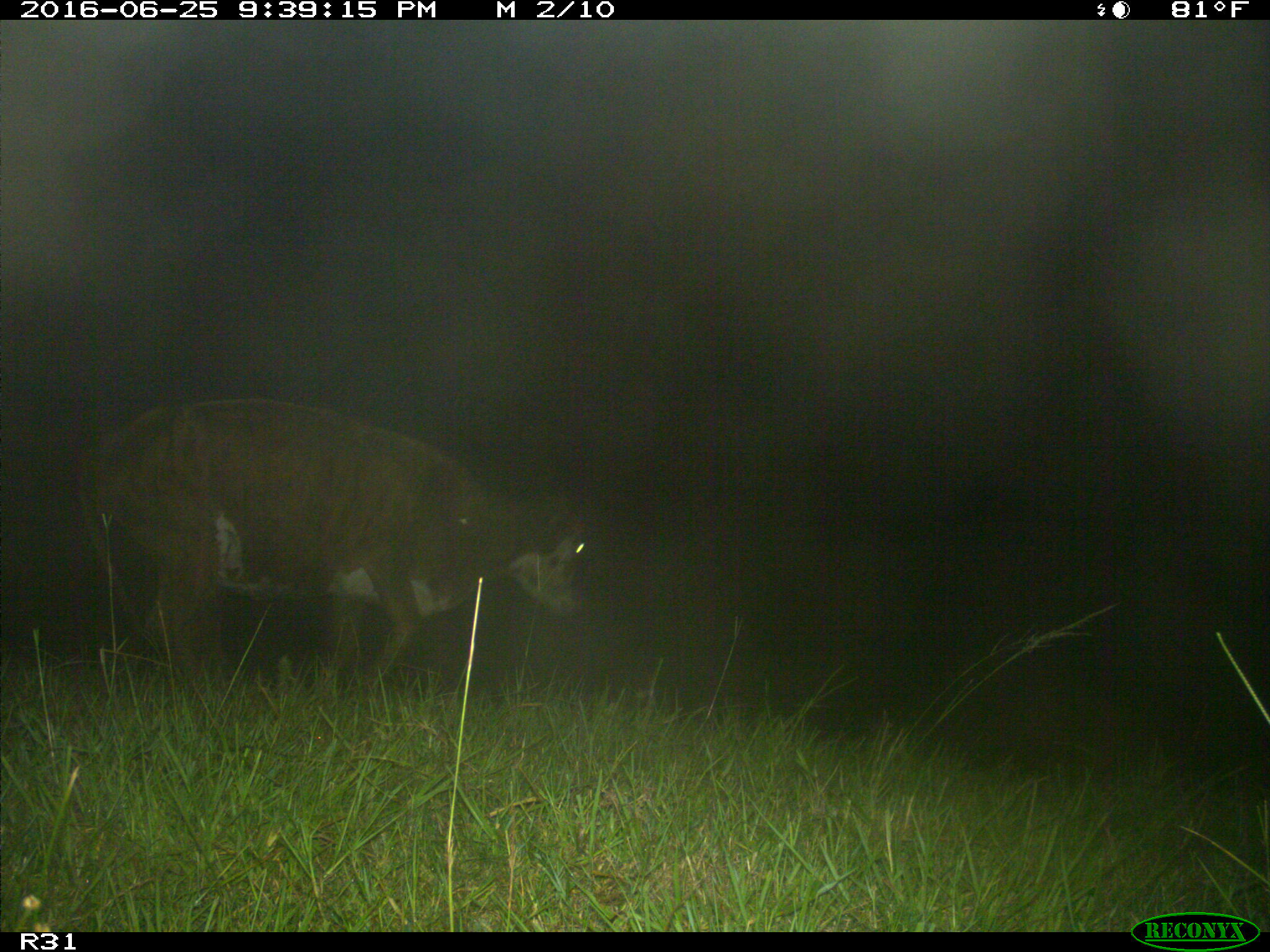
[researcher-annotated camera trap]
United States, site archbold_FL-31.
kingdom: Animalia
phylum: Chordata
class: Mammalia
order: Artiodactyla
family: Bovidae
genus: Bos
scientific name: Bos taurus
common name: domestic cow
Bos taurus (domestic cow).